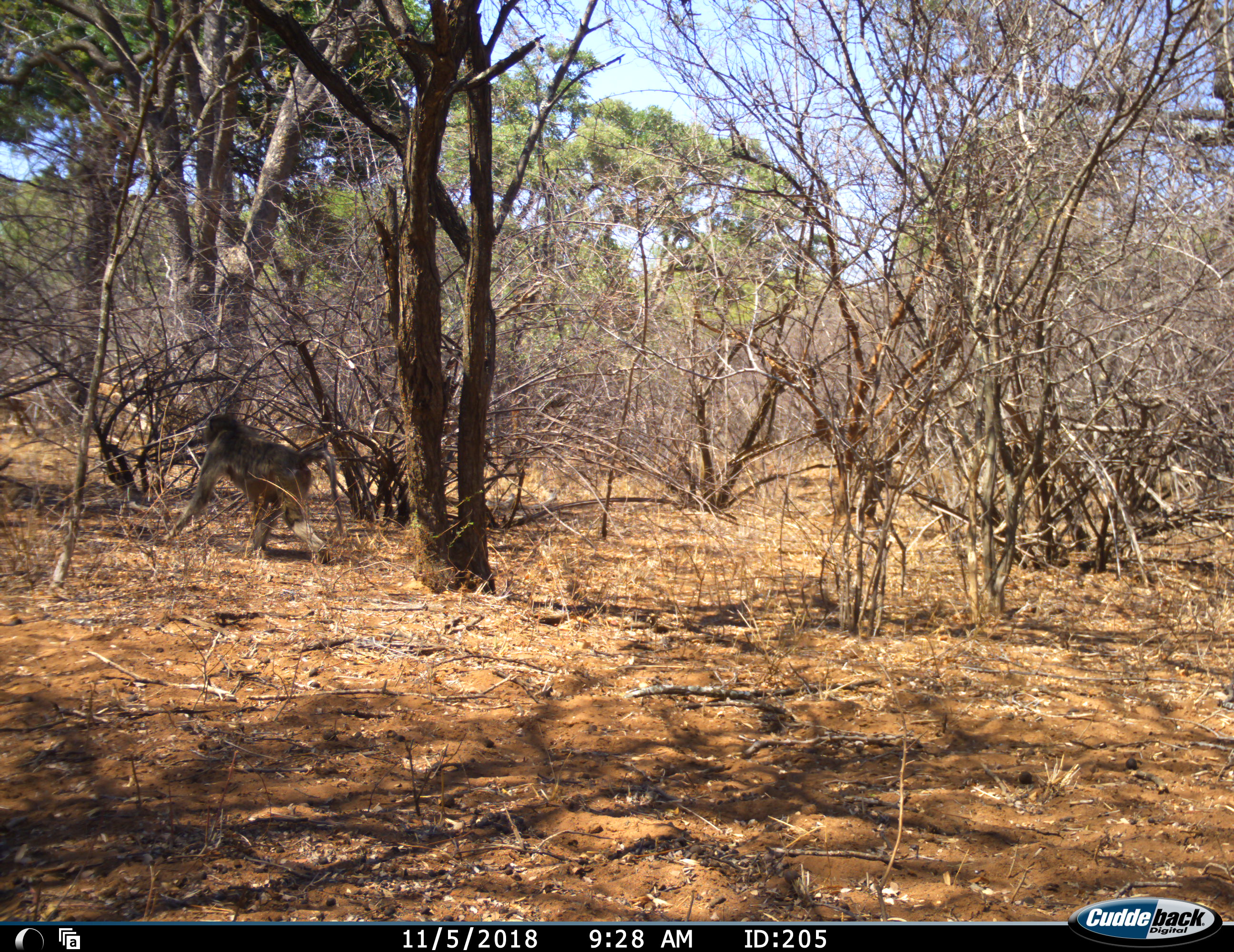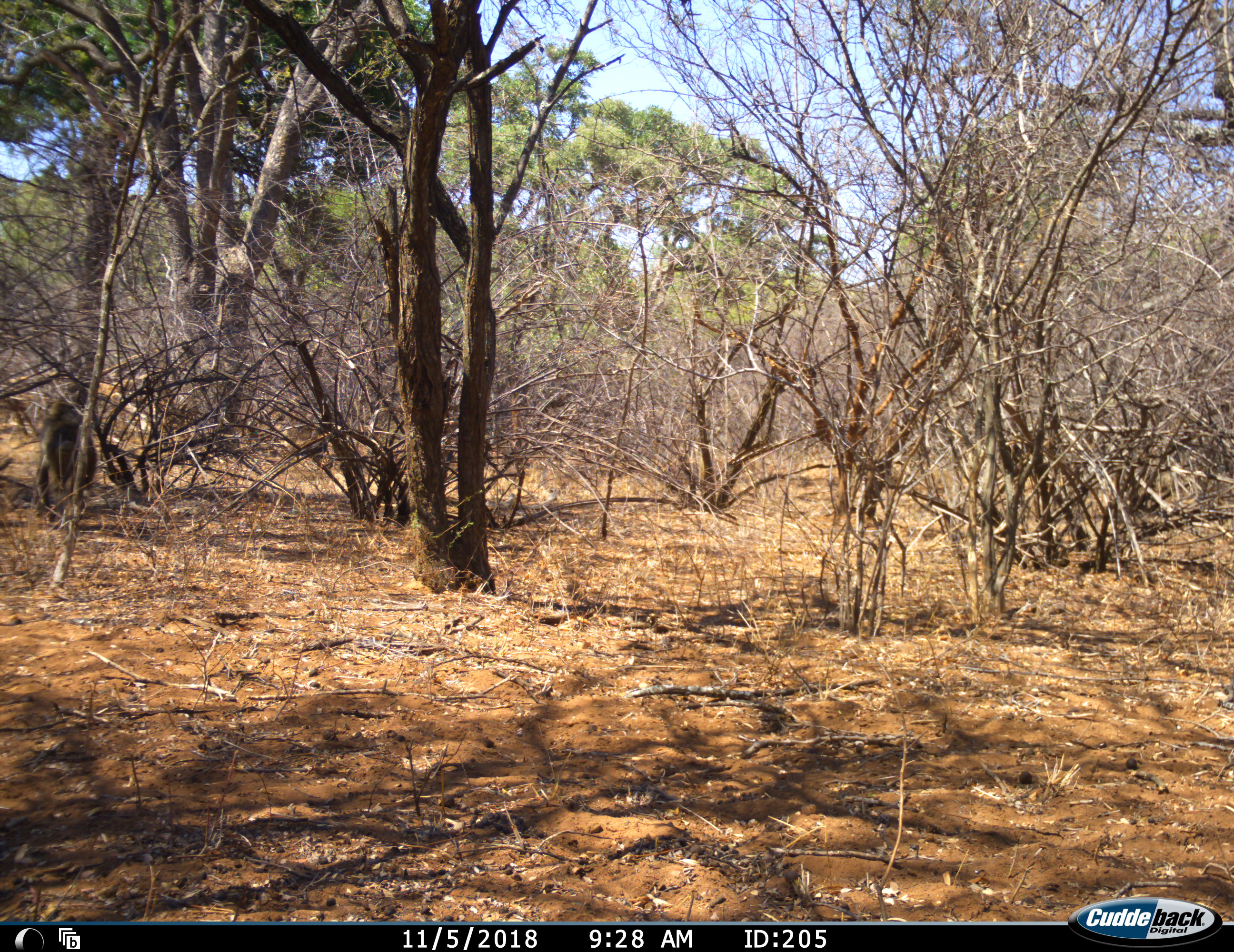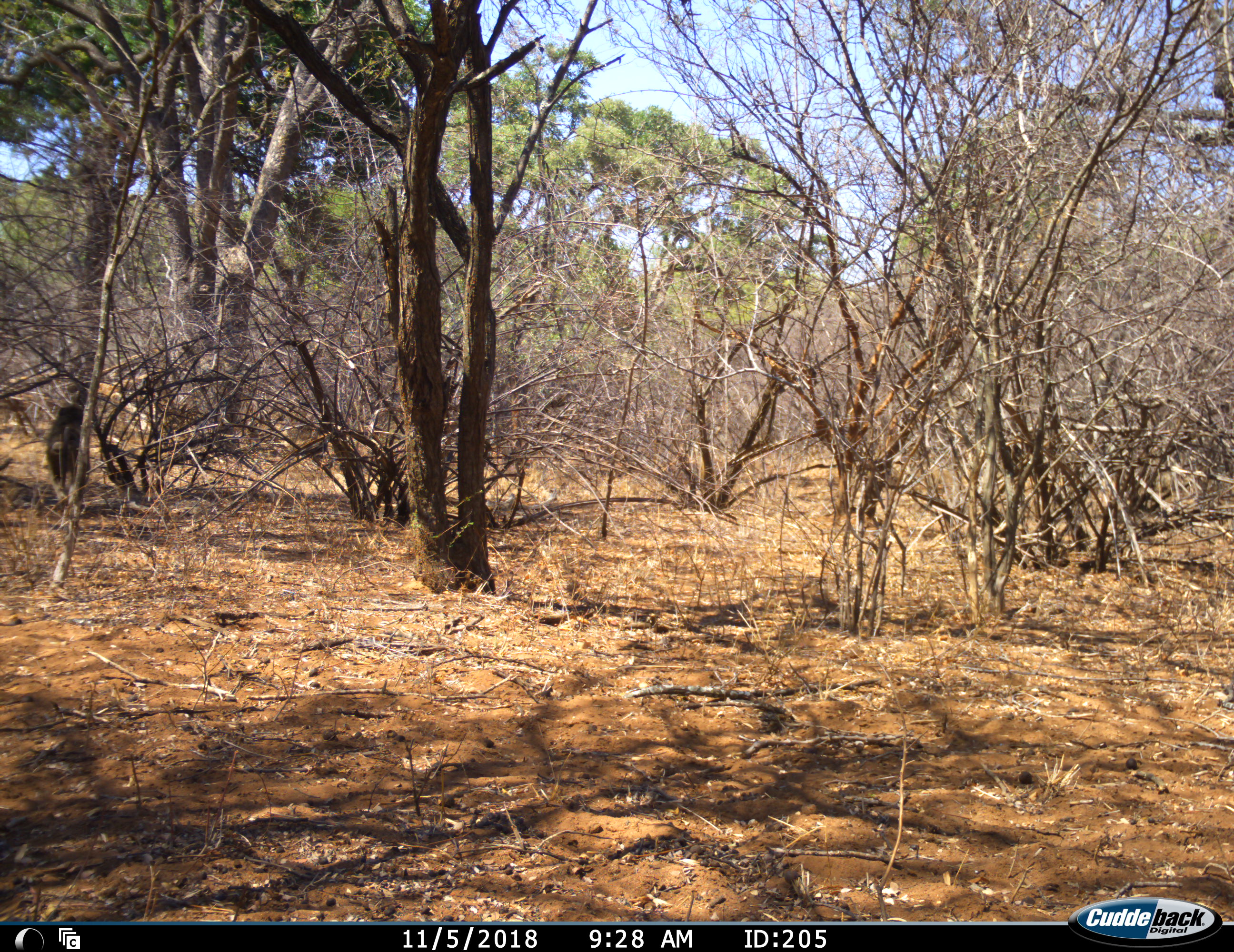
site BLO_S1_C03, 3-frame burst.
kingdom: Animalia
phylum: Chordata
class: Mammalia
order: Primates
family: Cercopithecidae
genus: Papio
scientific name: Papio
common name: baboon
Baboon (Papio), count 1. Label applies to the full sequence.